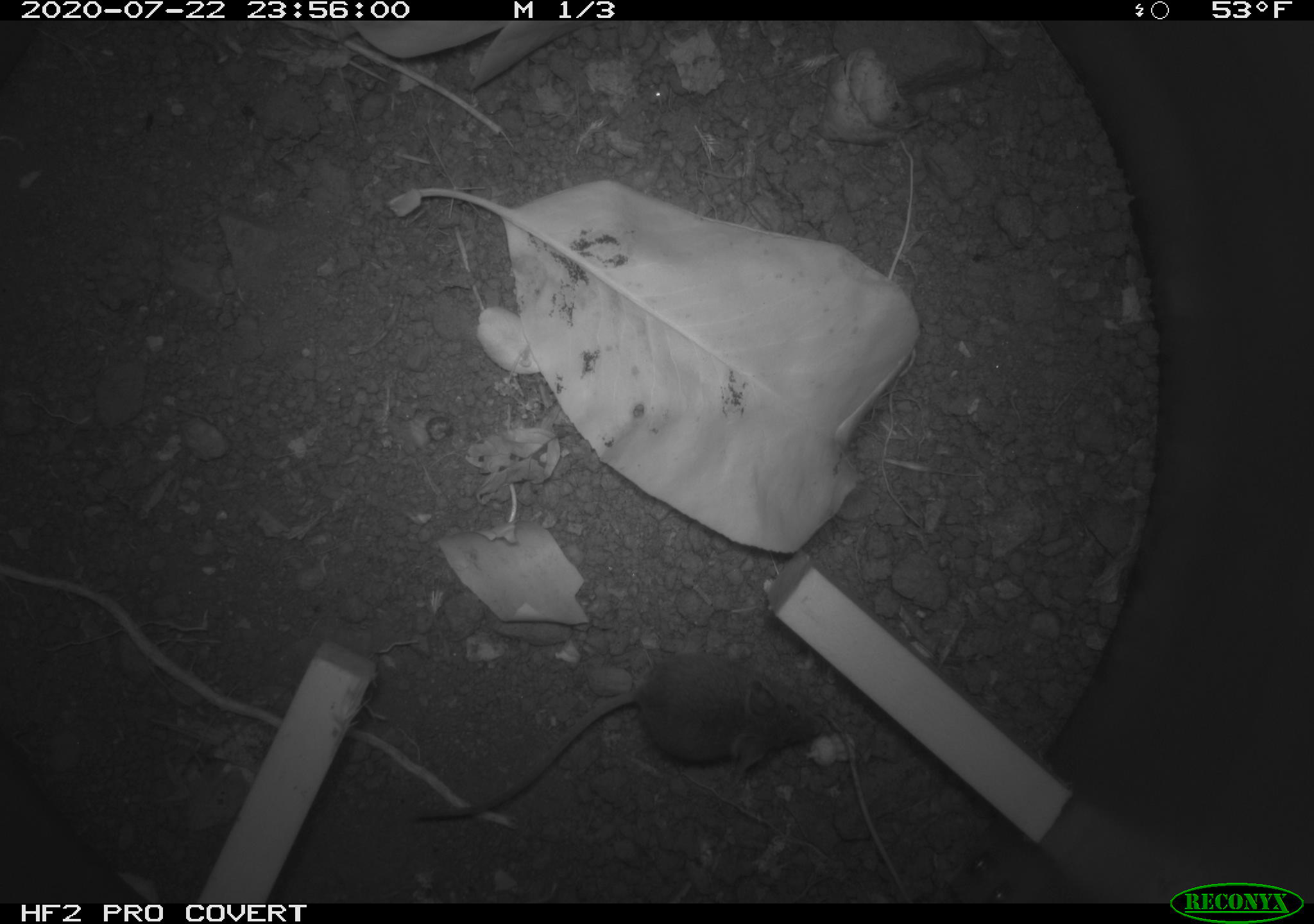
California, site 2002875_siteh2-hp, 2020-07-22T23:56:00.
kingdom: Animalia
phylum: Chordata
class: Mammalia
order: Rodentia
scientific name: Rodentia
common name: rodent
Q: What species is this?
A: Rodent (Rodentia).